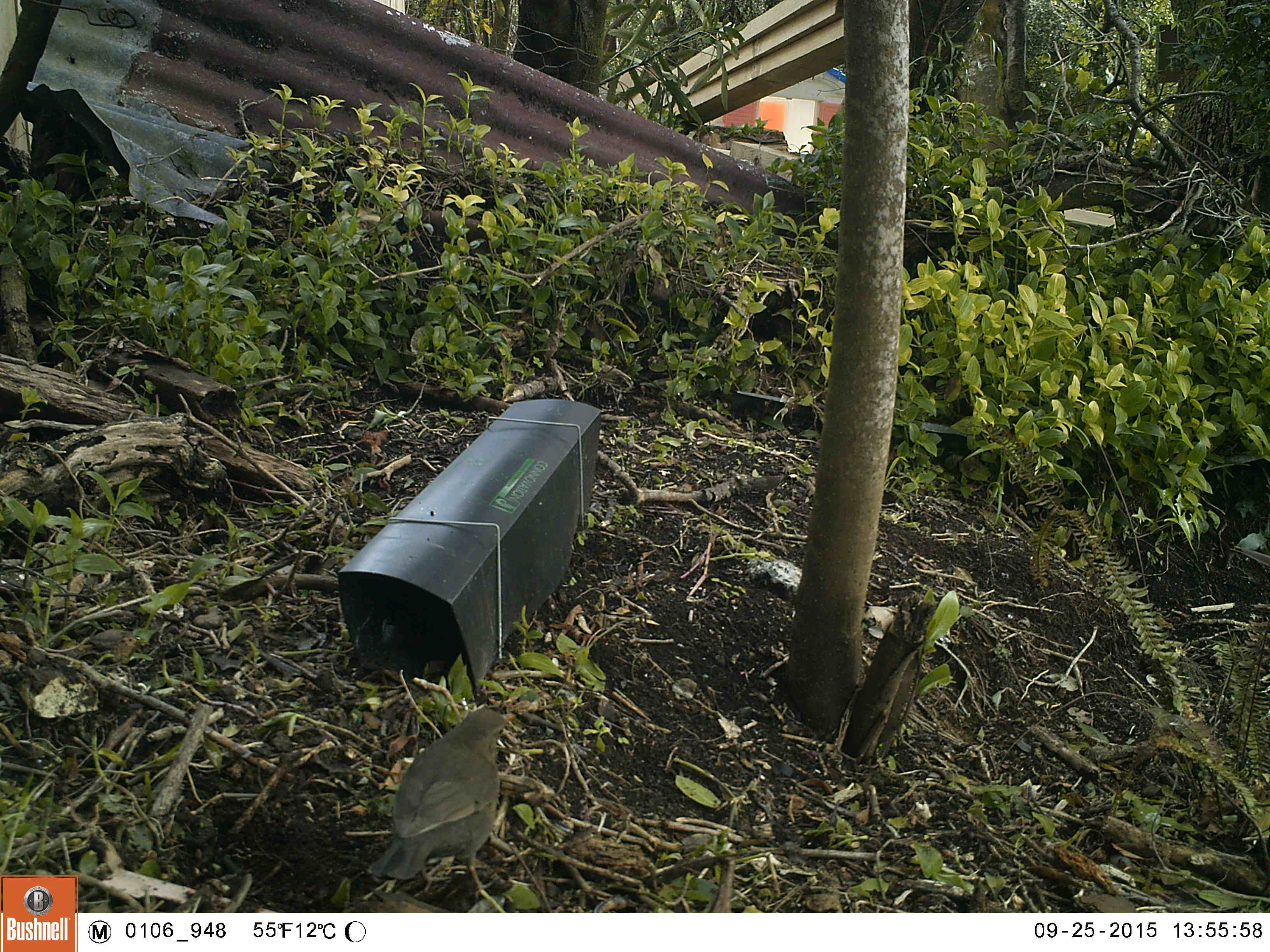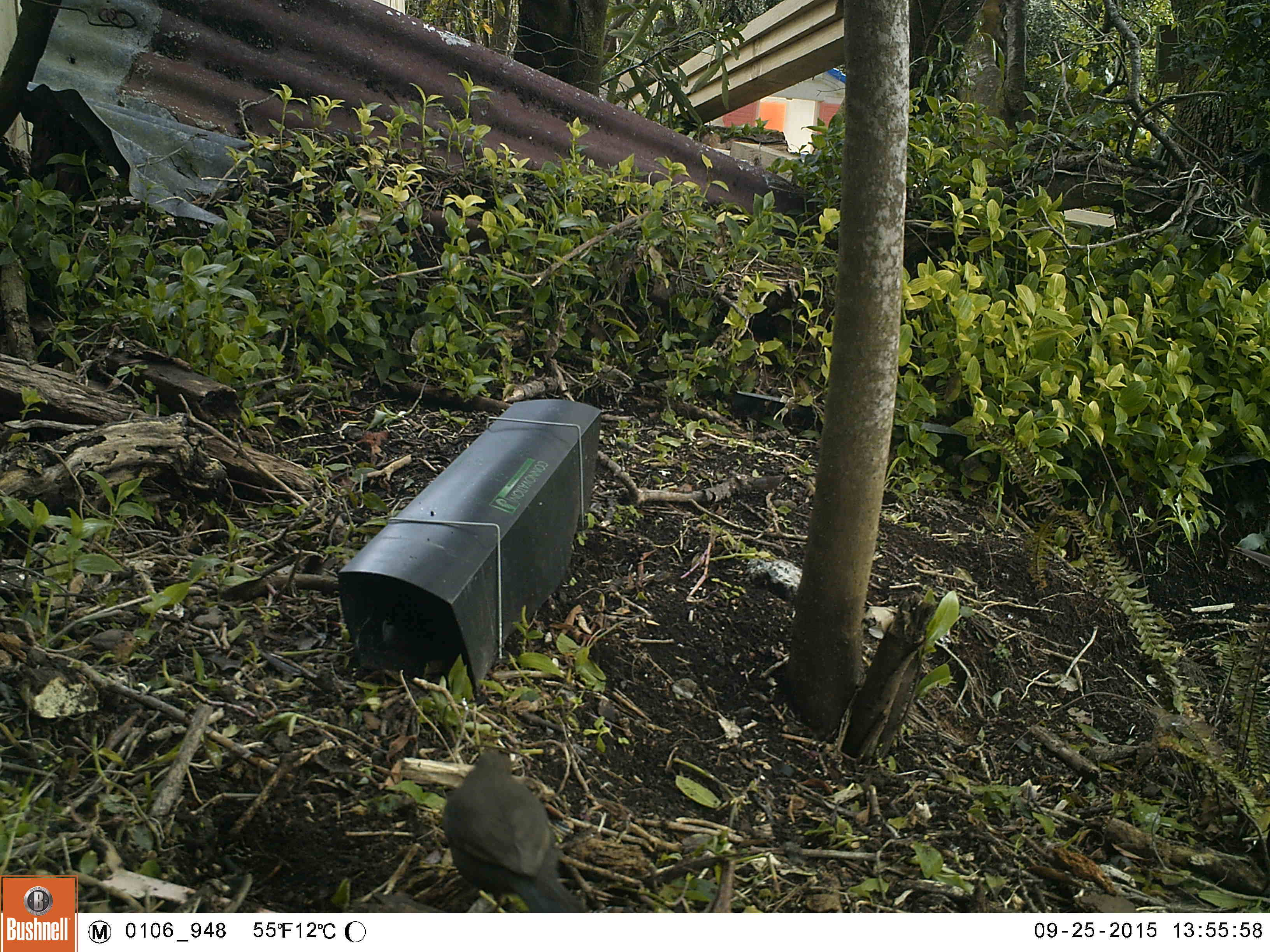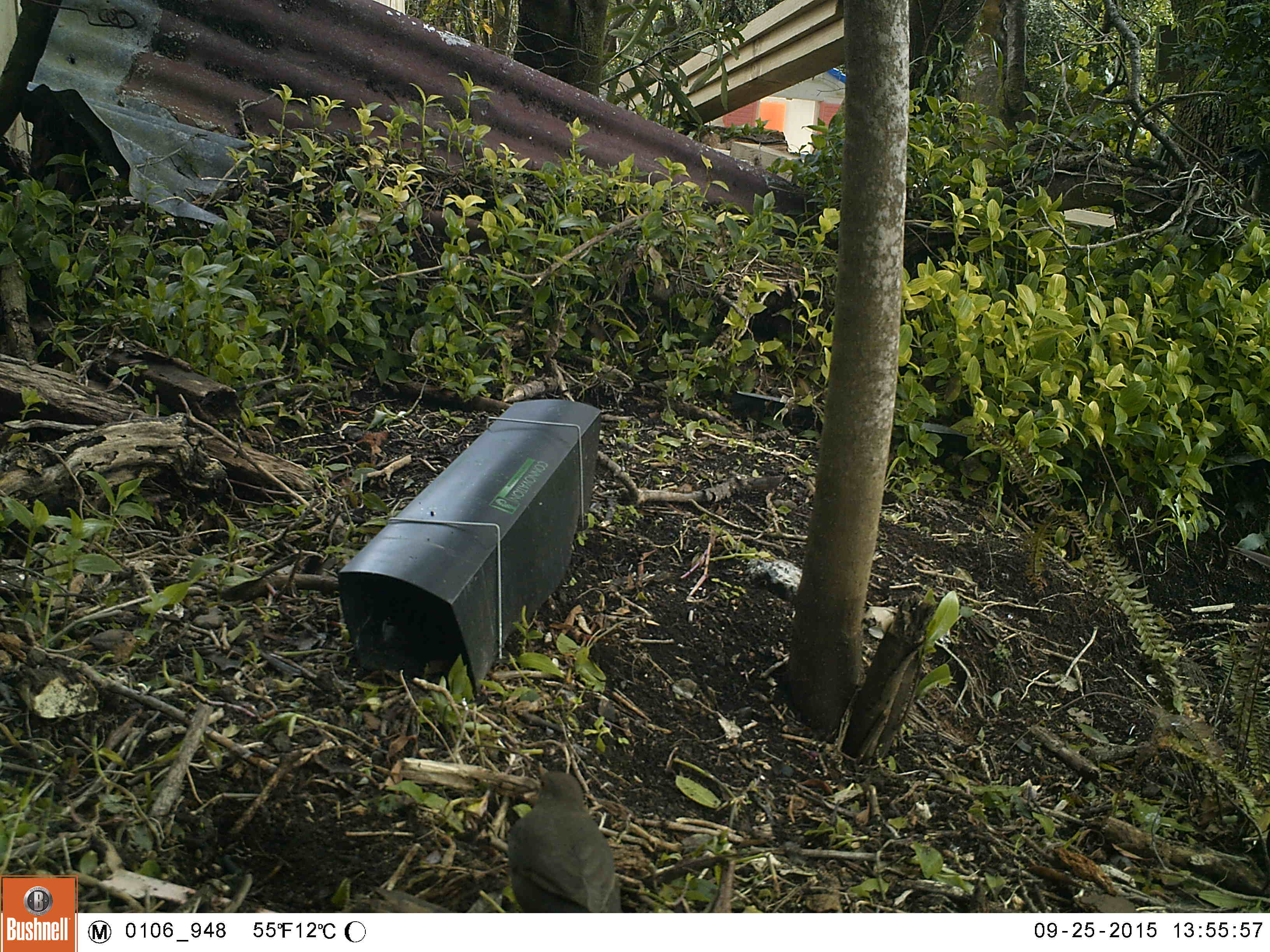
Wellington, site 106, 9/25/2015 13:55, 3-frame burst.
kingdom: Animalia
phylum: Chordata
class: Aves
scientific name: Aves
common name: bird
Bird (Aves).